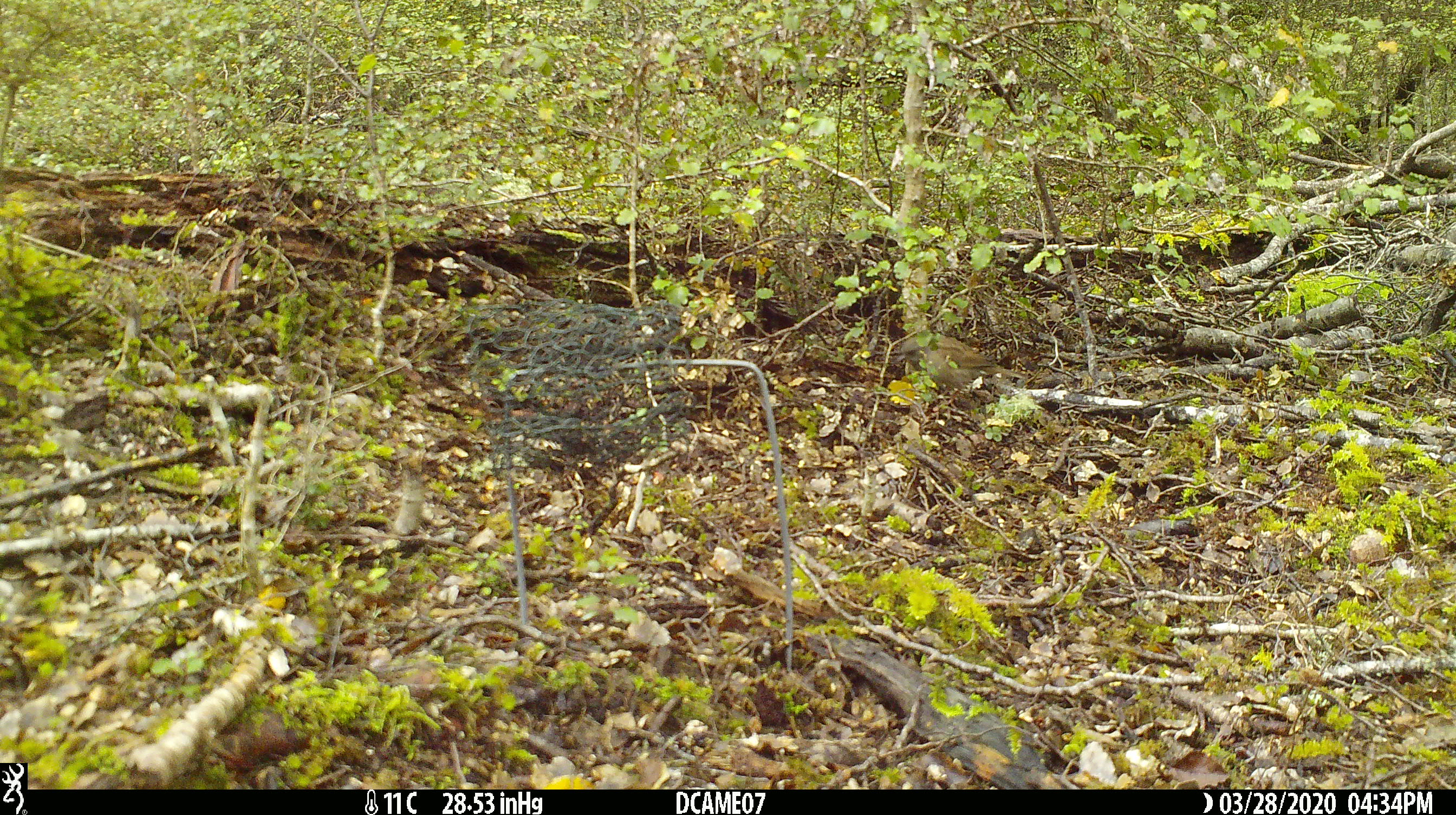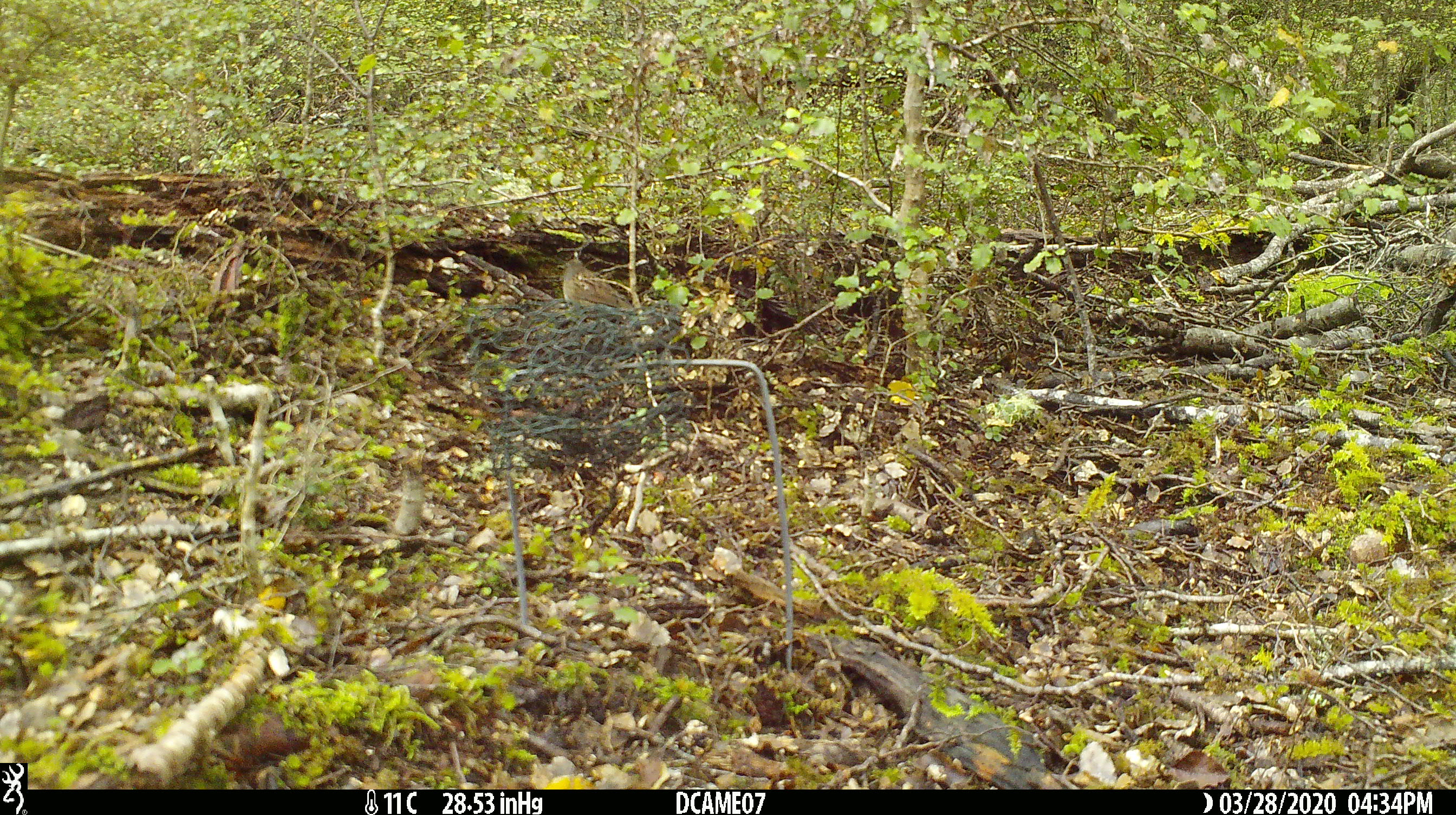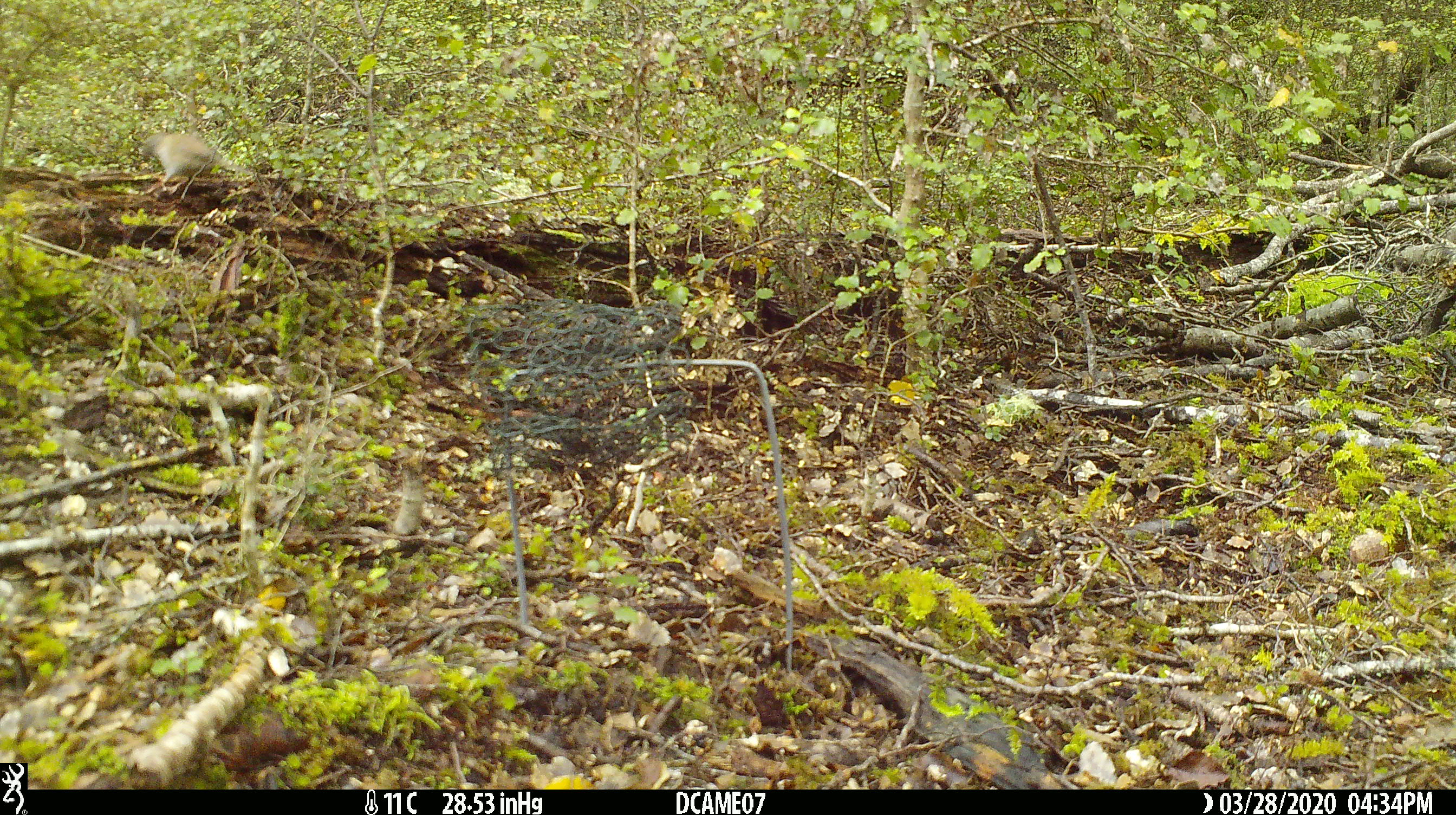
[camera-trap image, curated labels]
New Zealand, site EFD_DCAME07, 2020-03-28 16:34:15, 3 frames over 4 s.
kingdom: Animalia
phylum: Chordata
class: Aves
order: Passeriformes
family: Prunellidae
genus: Prunella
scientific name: Prunella modularis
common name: dunnock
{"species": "dunnock (Prunella modularis)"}